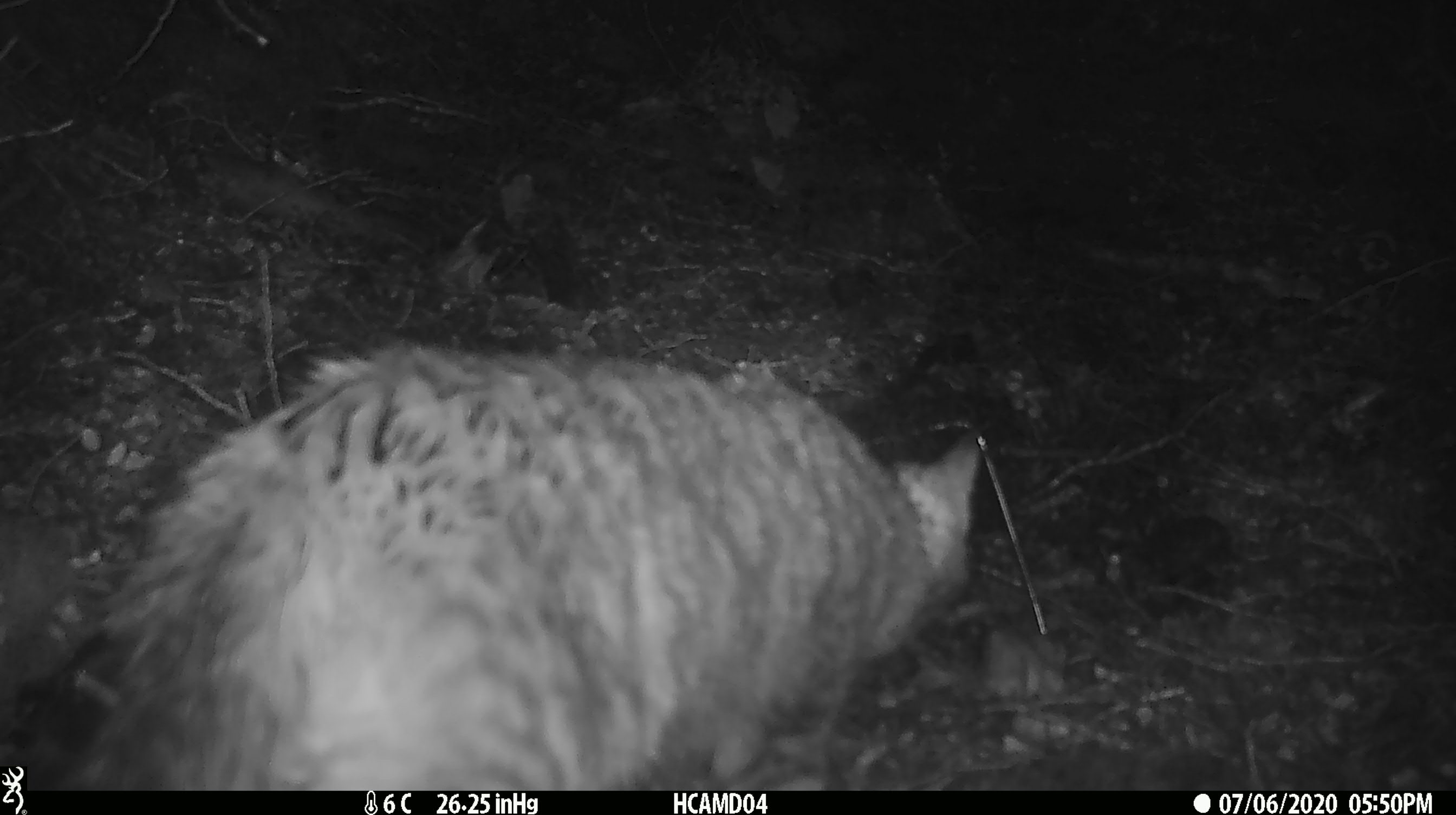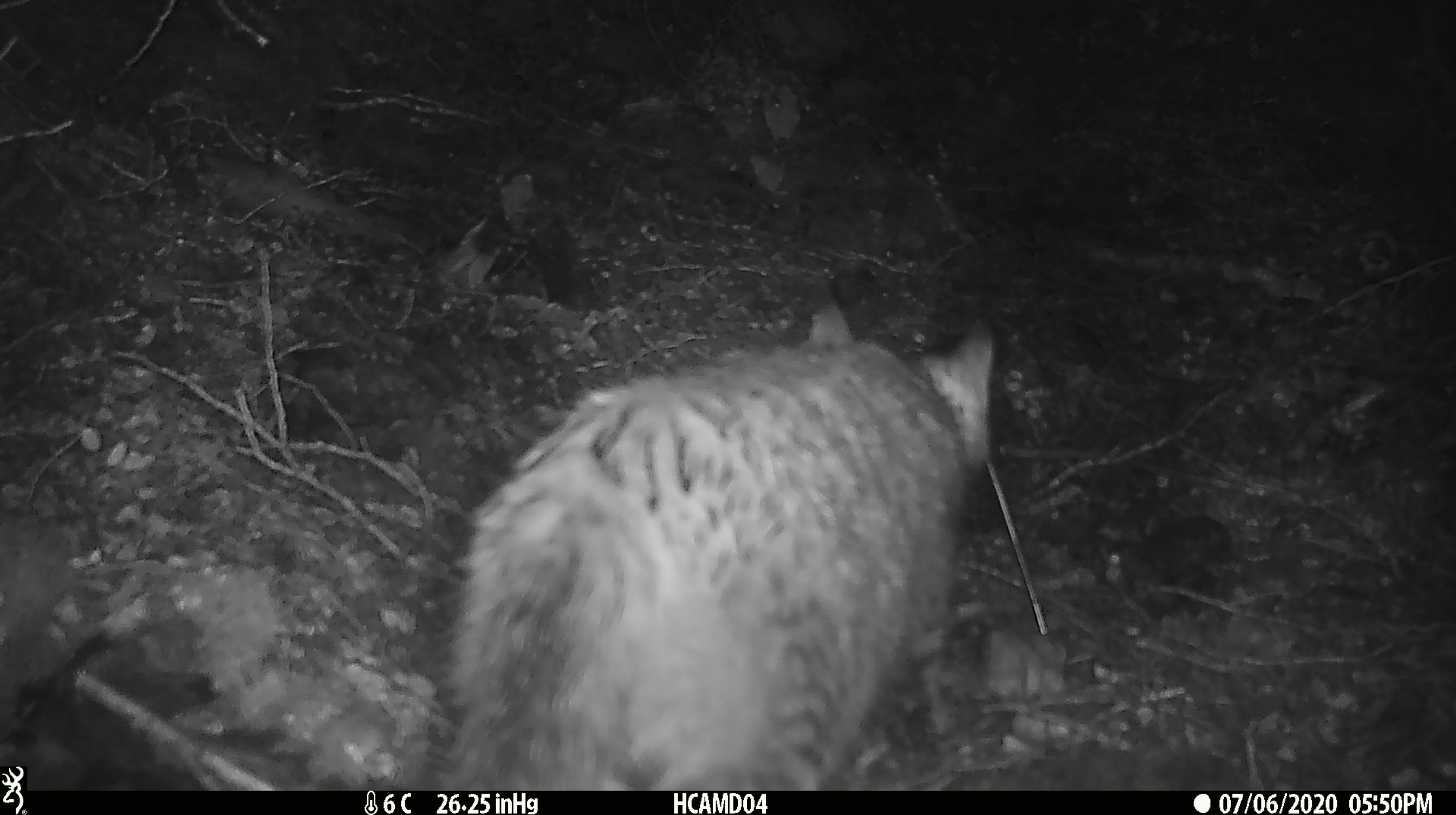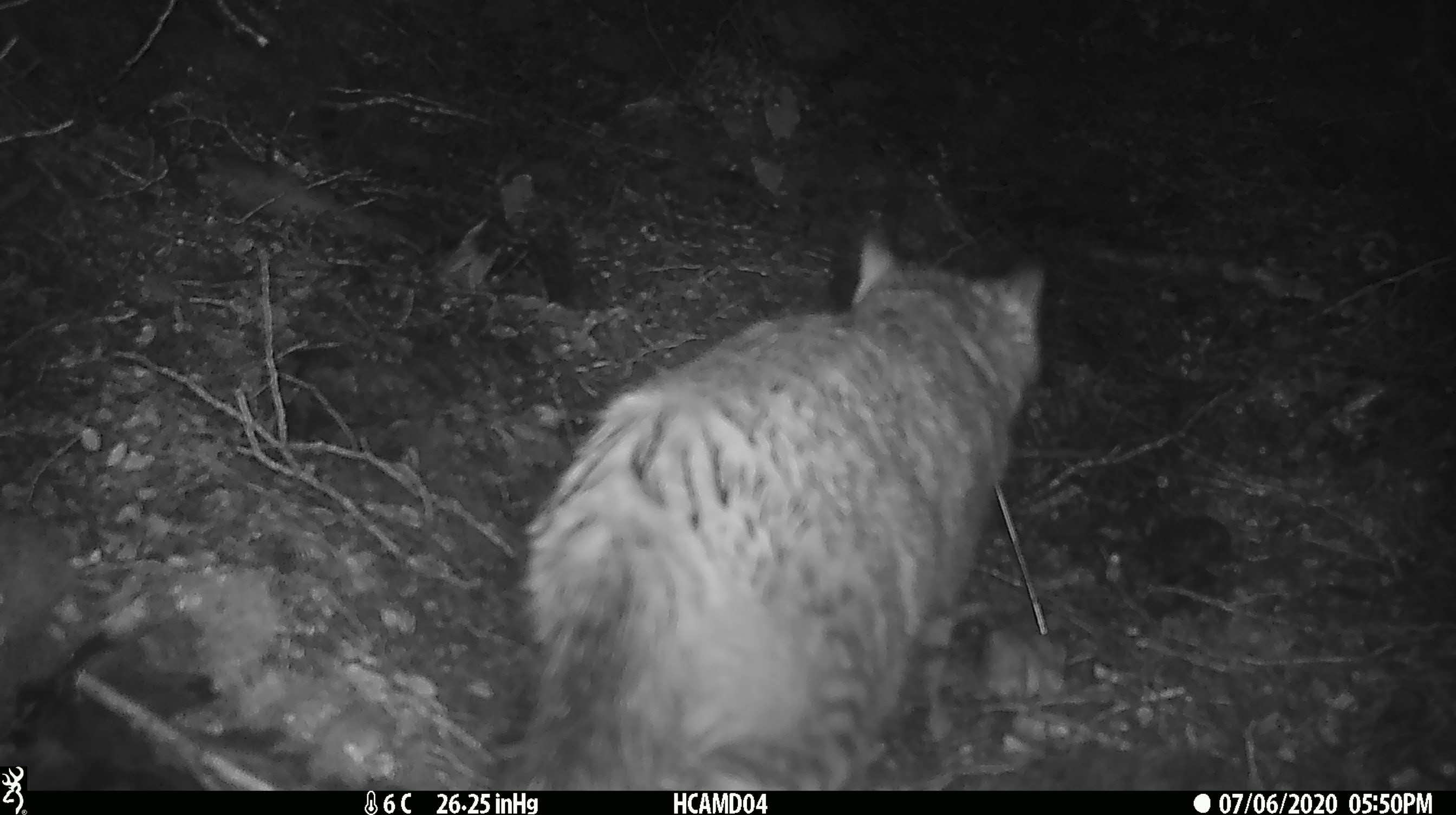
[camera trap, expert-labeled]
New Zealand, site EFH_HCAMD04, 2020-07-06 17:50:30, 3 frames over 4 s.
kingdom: Animalia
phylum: Chordata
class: Mammalia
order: Carnivora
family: Felidae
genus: Felis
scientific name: Felis catus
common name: domestic cat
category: cat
Cat (domestic cat) (Felis catus).